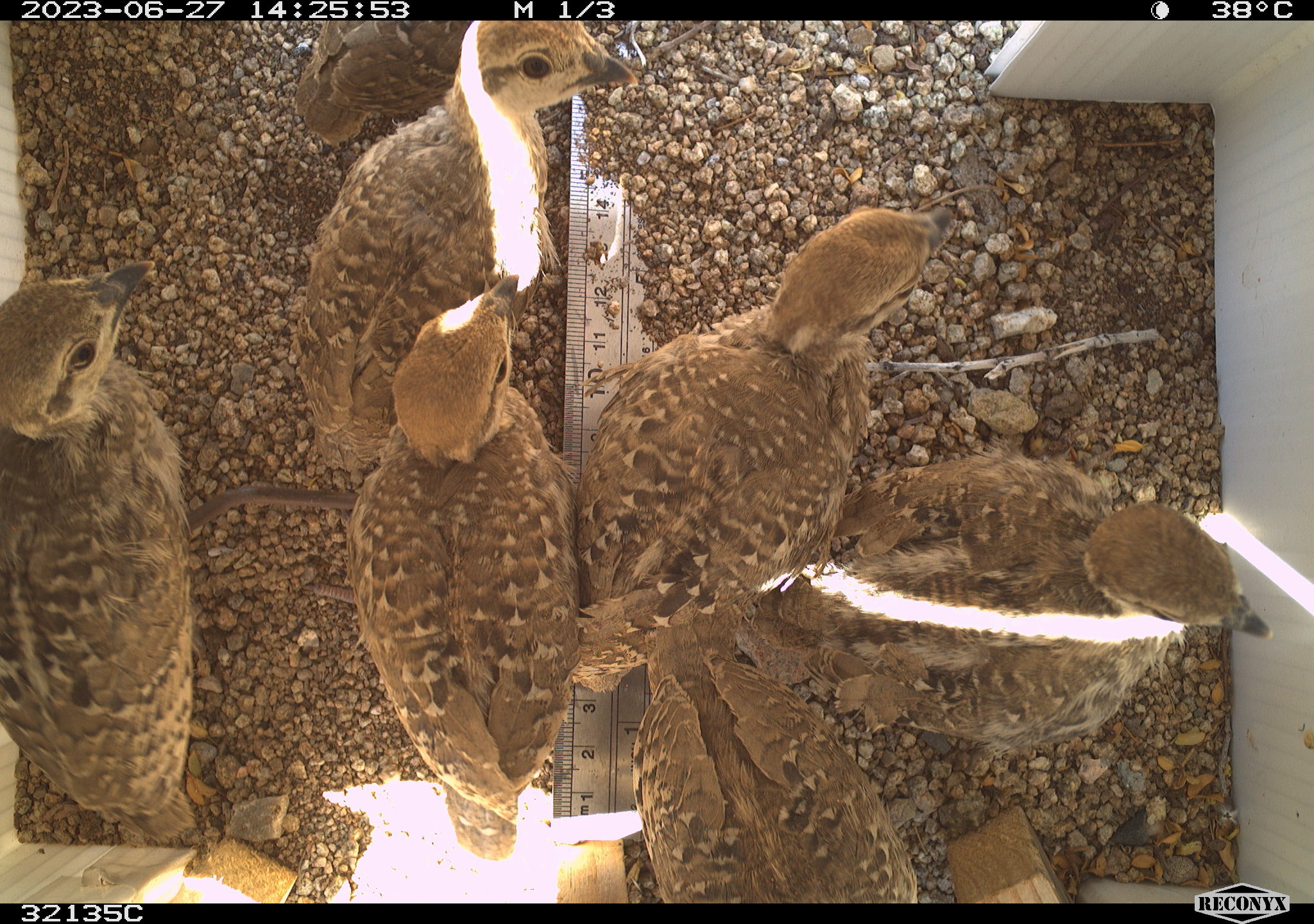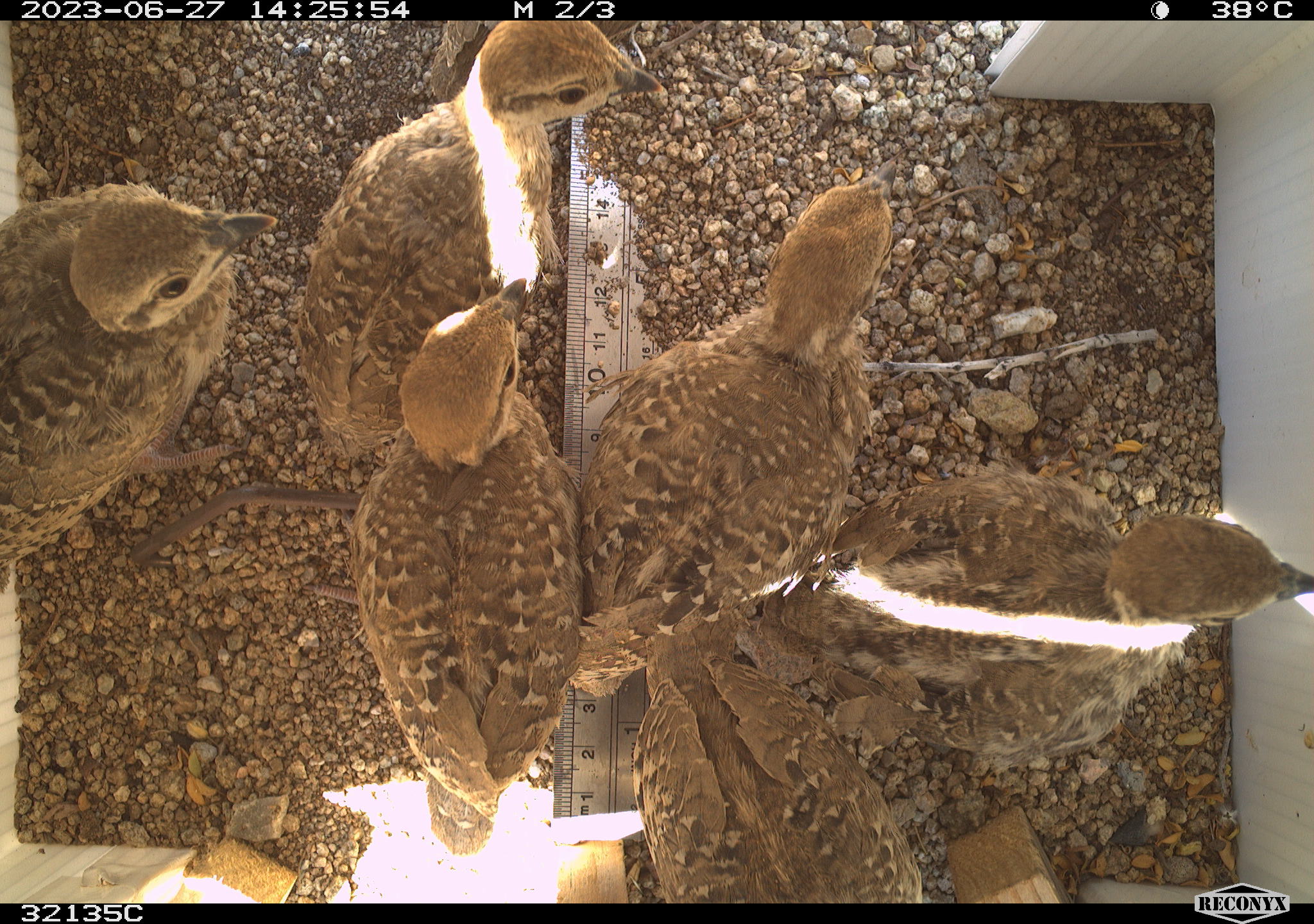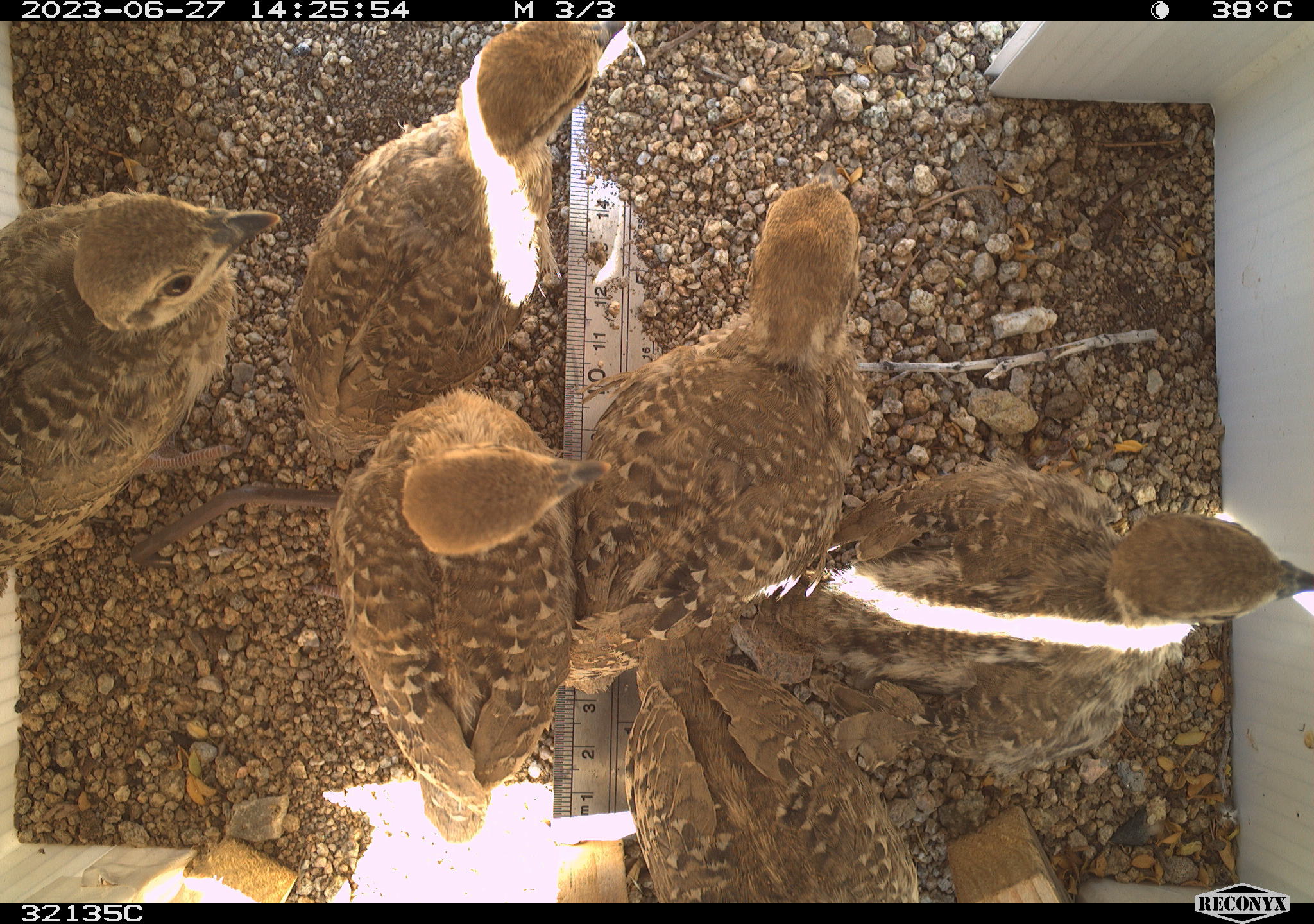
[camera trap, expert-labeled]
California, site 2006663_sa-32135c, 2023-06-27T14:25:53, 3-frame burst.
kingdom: Animalia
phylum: Chordata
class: Aves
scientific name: Aves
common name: bird